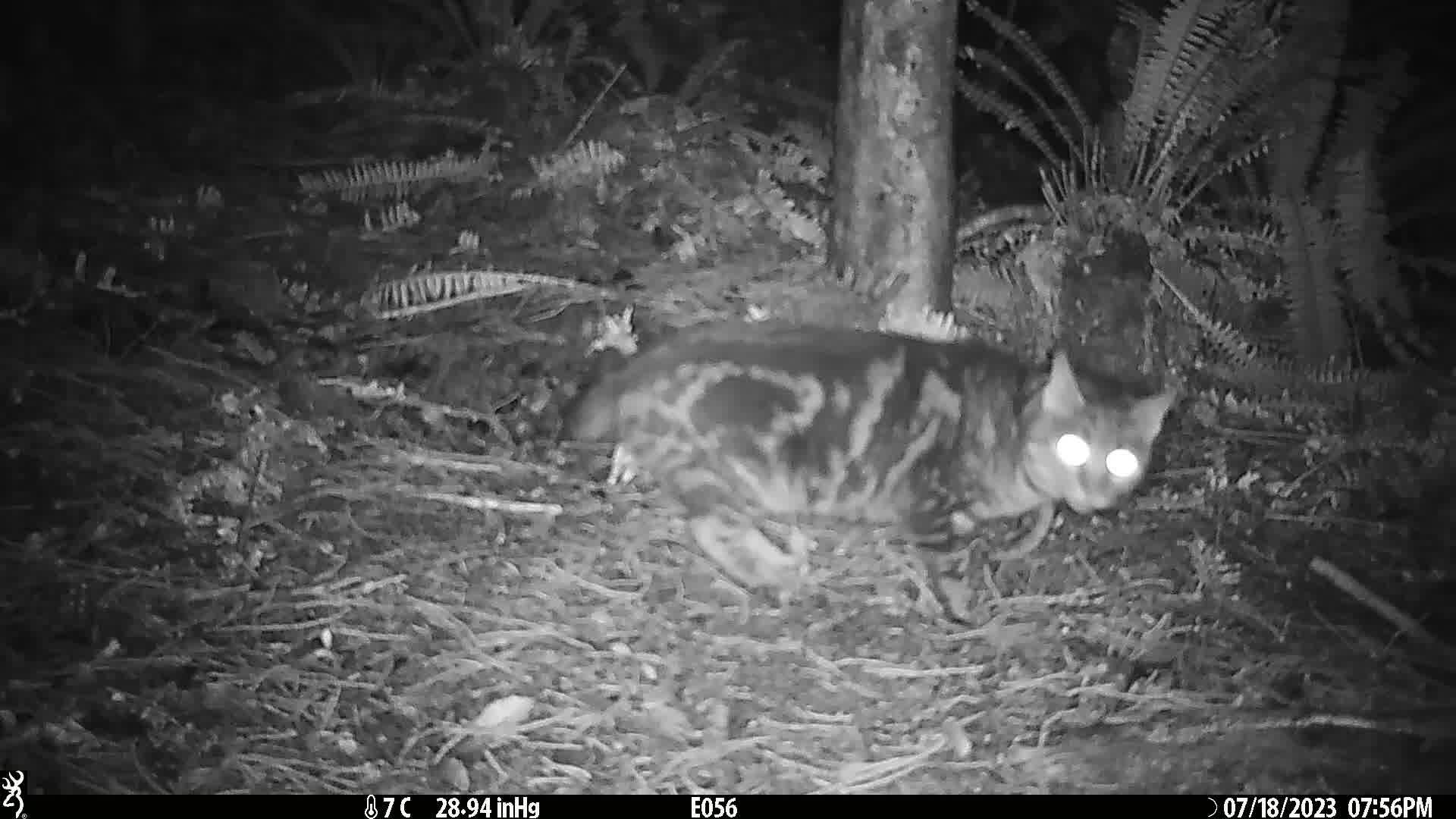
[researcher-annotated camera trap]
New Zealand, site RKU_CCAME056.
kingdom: Animalia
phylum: Chordata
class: Mammalia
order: Carnivora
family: Felidae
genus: Felis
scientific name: Felis catus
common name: domestic cat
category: cat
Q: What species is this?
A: Cat (domestic cat) (Felis catus).